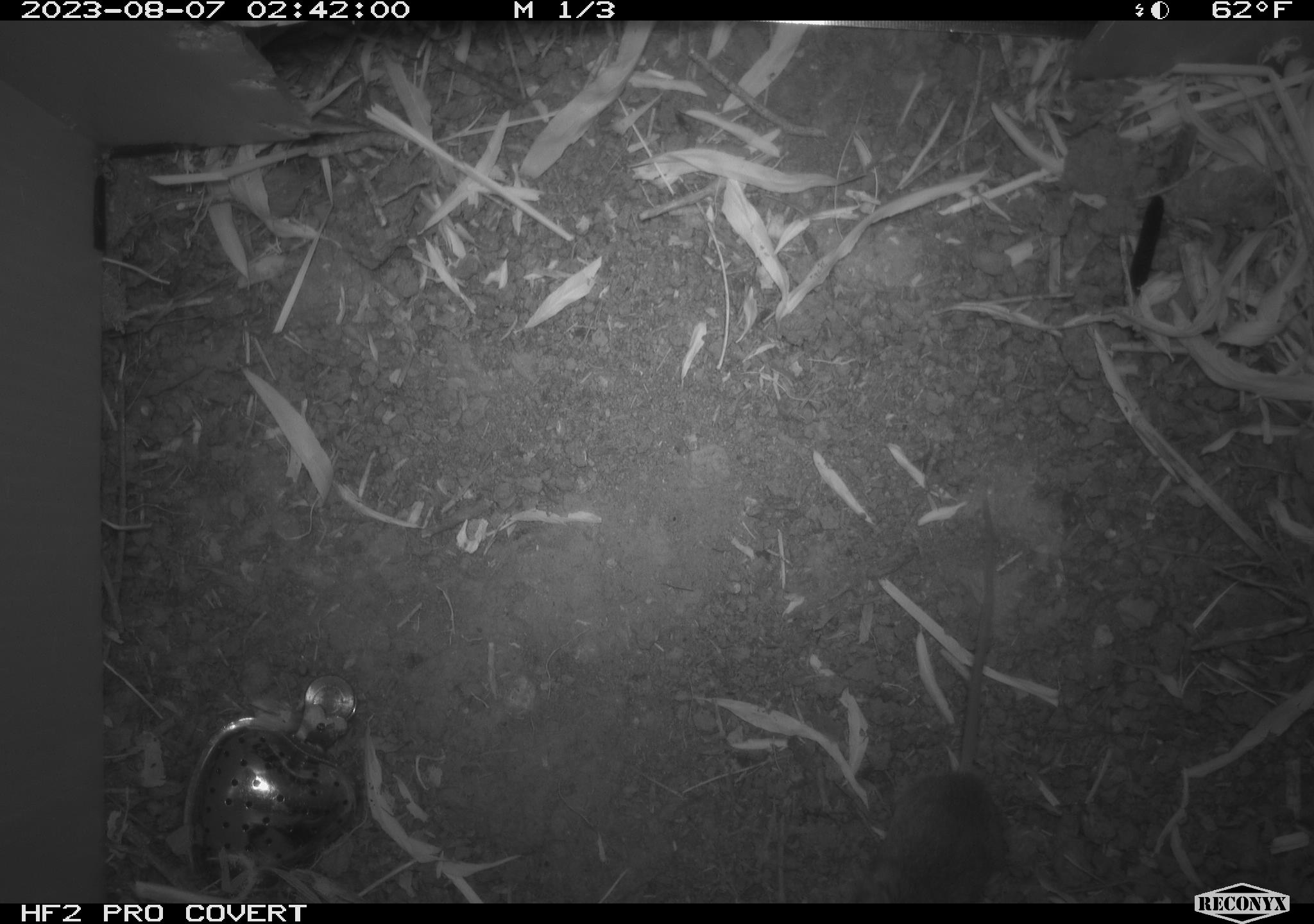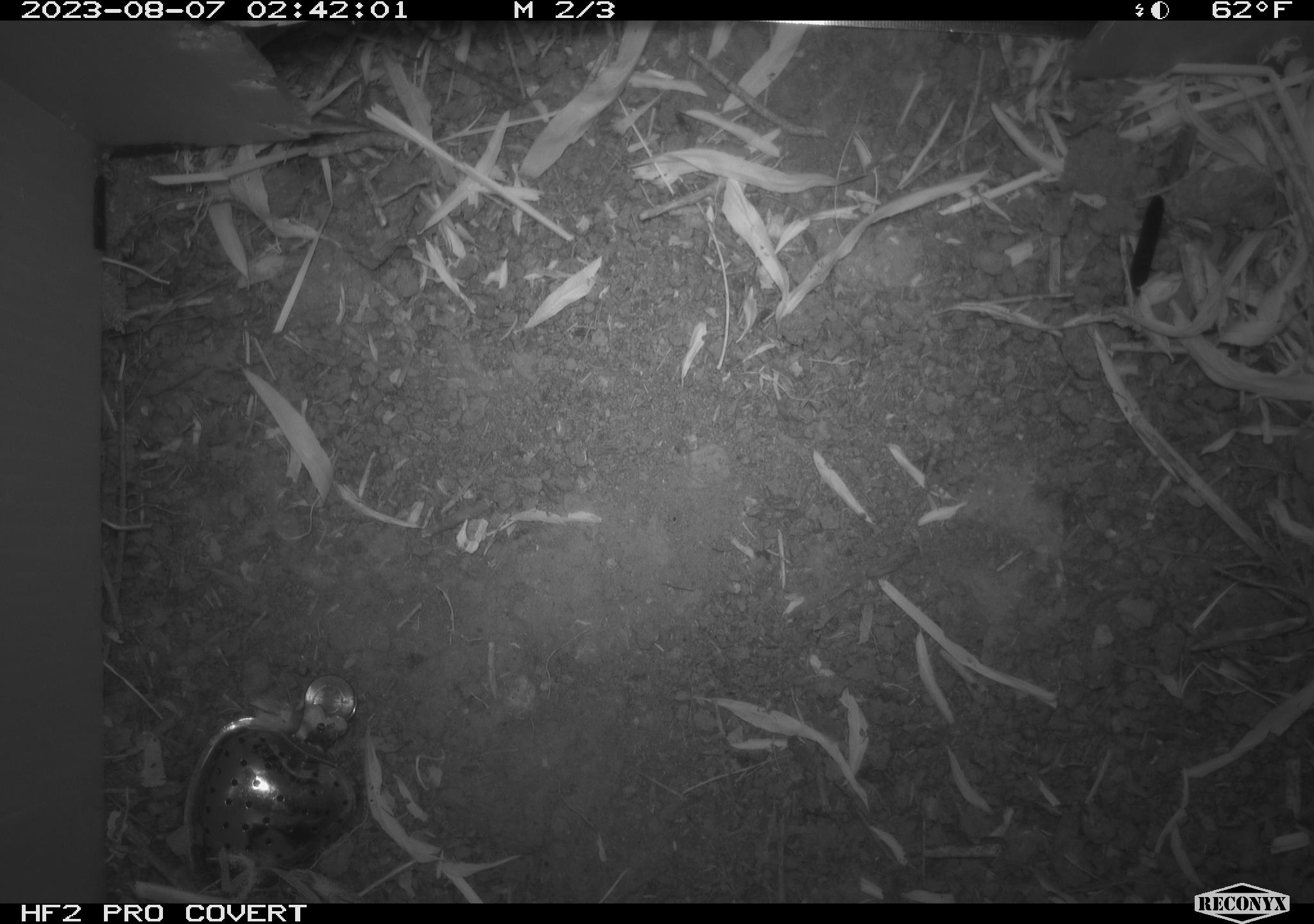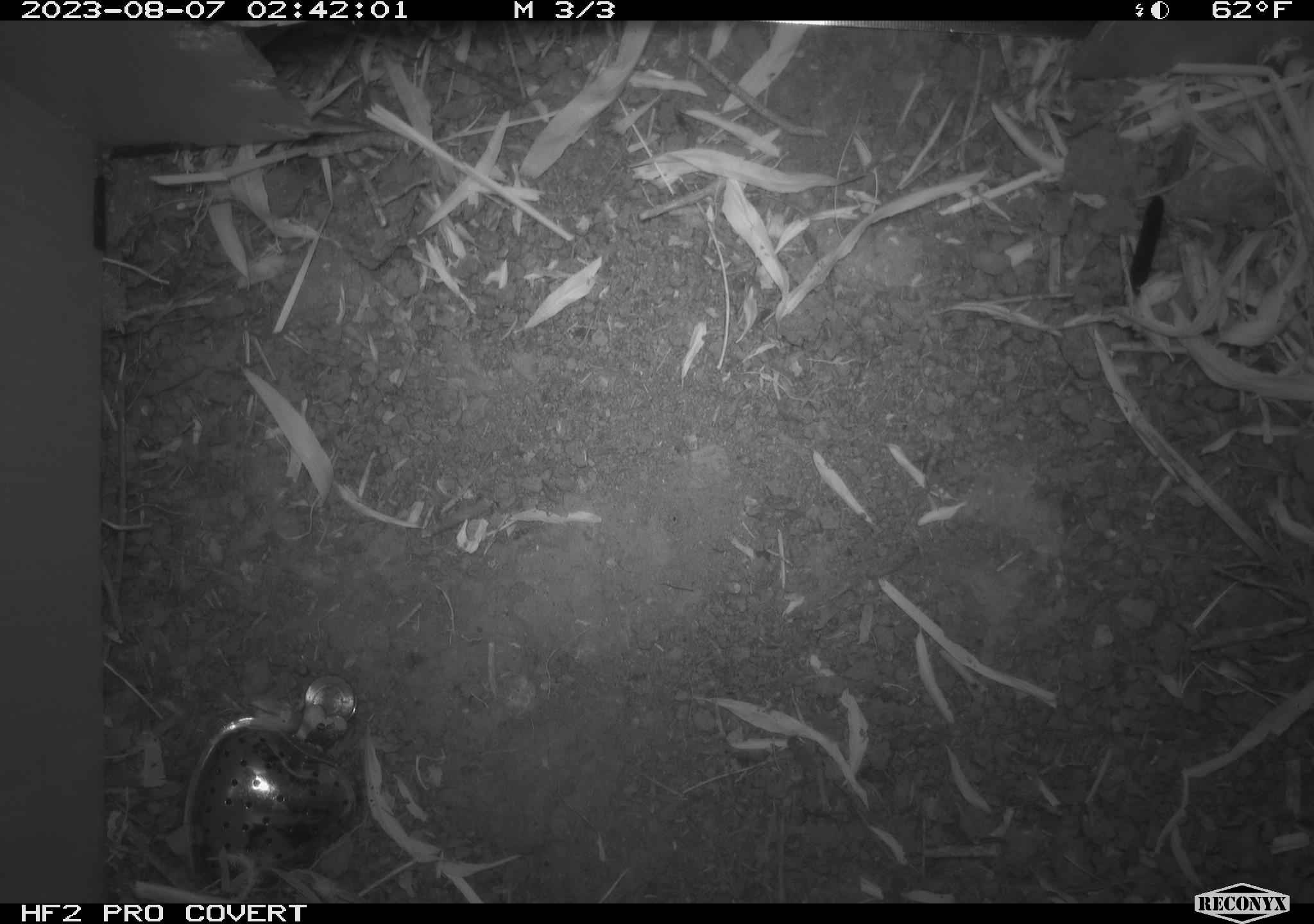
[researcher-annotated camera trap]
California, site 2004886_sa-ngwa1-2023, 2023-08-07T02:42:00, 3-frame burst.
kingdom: Animalia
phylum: Chordata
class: Mammalia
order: Rodentia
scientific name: Rodentia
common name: mouse species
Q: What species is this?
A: Mouse species (Rodentia).